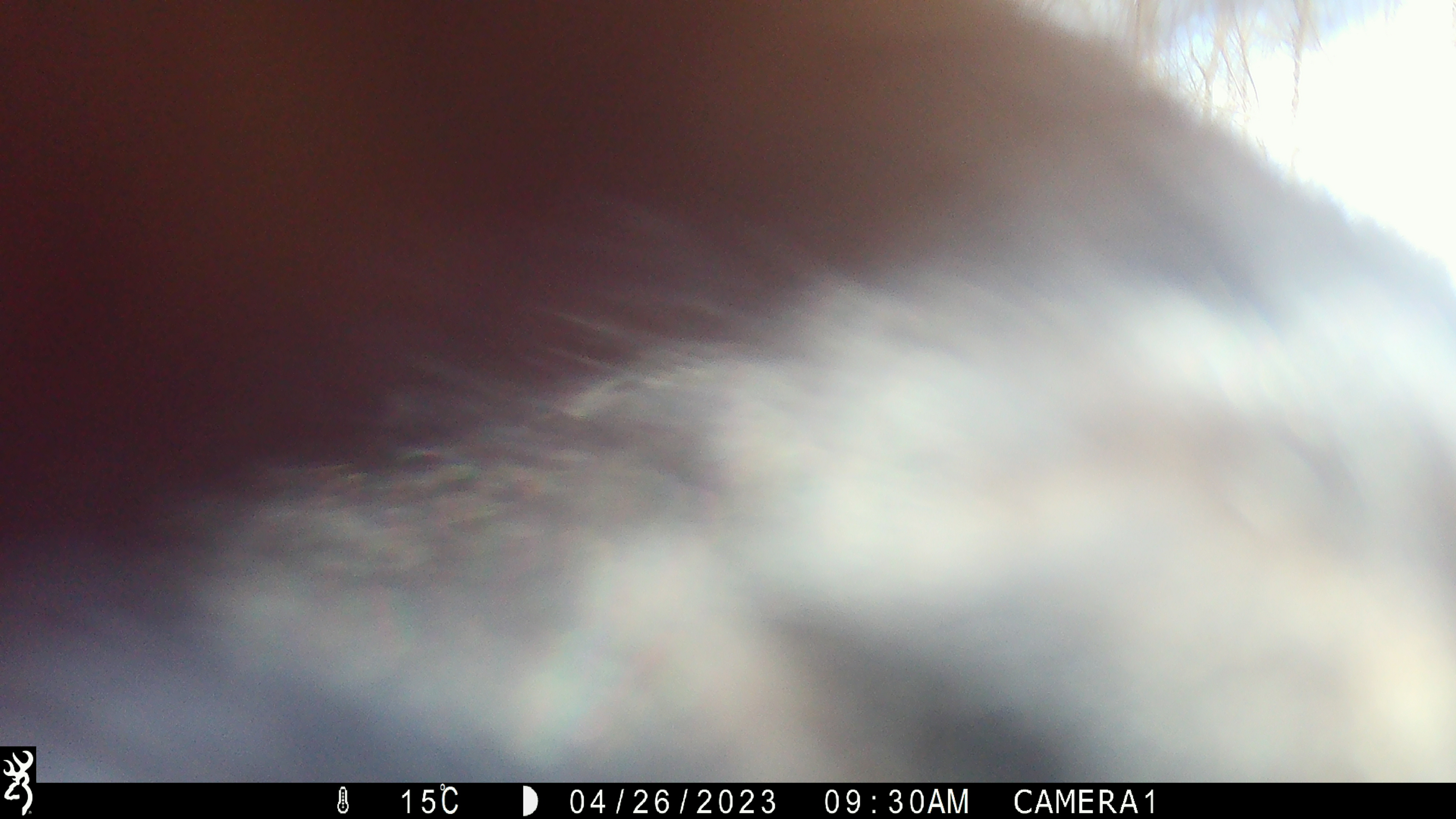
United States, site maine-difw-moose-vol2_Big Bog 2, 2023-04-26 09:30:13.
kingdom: Animalia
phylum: Chordata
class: Mammalia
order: Carnivora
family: Ursidae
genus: Ursus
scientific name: Ursus americanus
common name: black bear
Black bear (Ursus americanus).